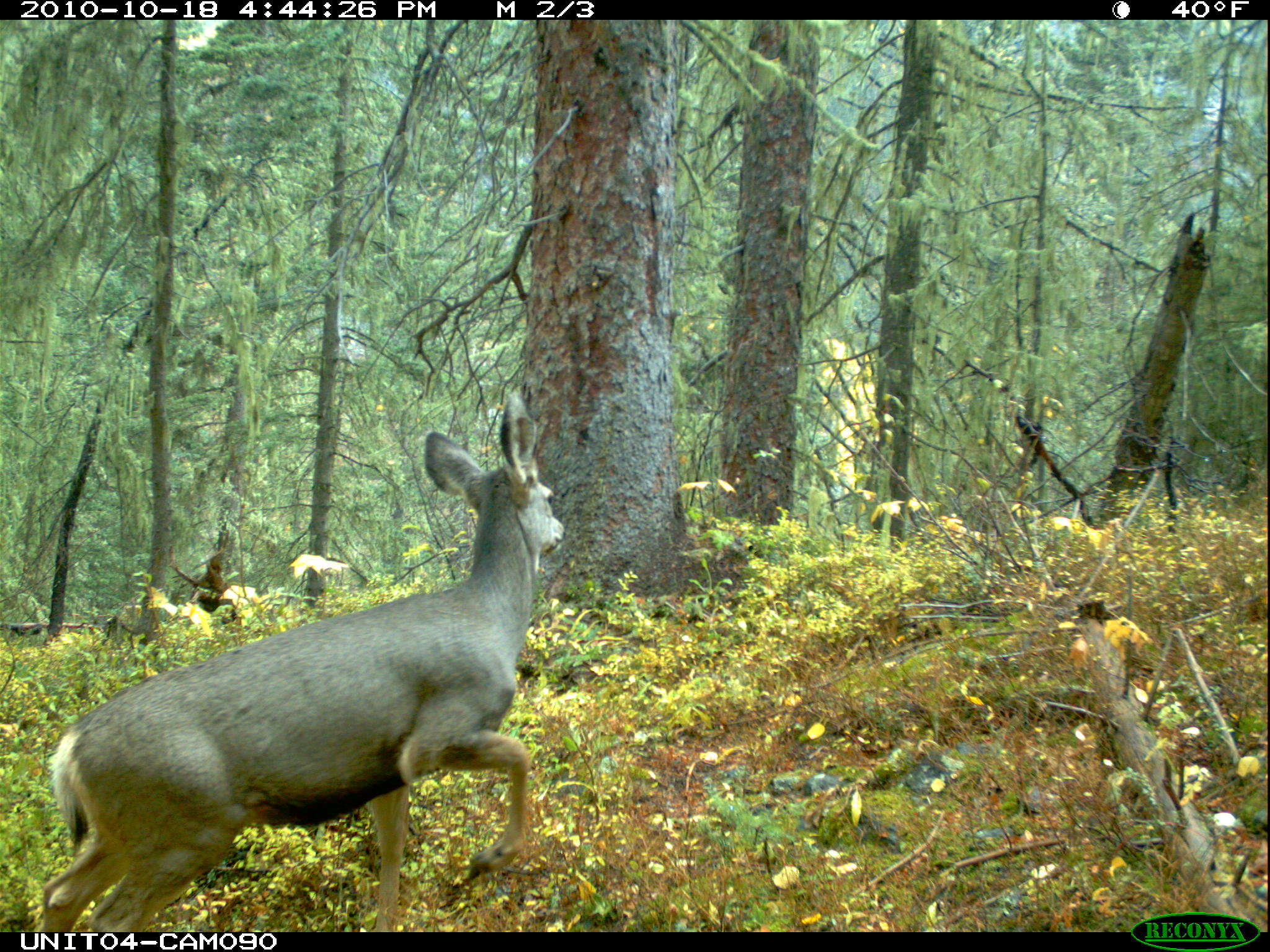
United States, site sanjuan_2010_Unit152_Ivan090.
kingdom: Animalia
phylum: Chordata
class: Mammalia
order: Artiodactyla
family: Cervidae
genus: Odocoileus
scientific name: Odocoileus hemionus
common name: mule deer